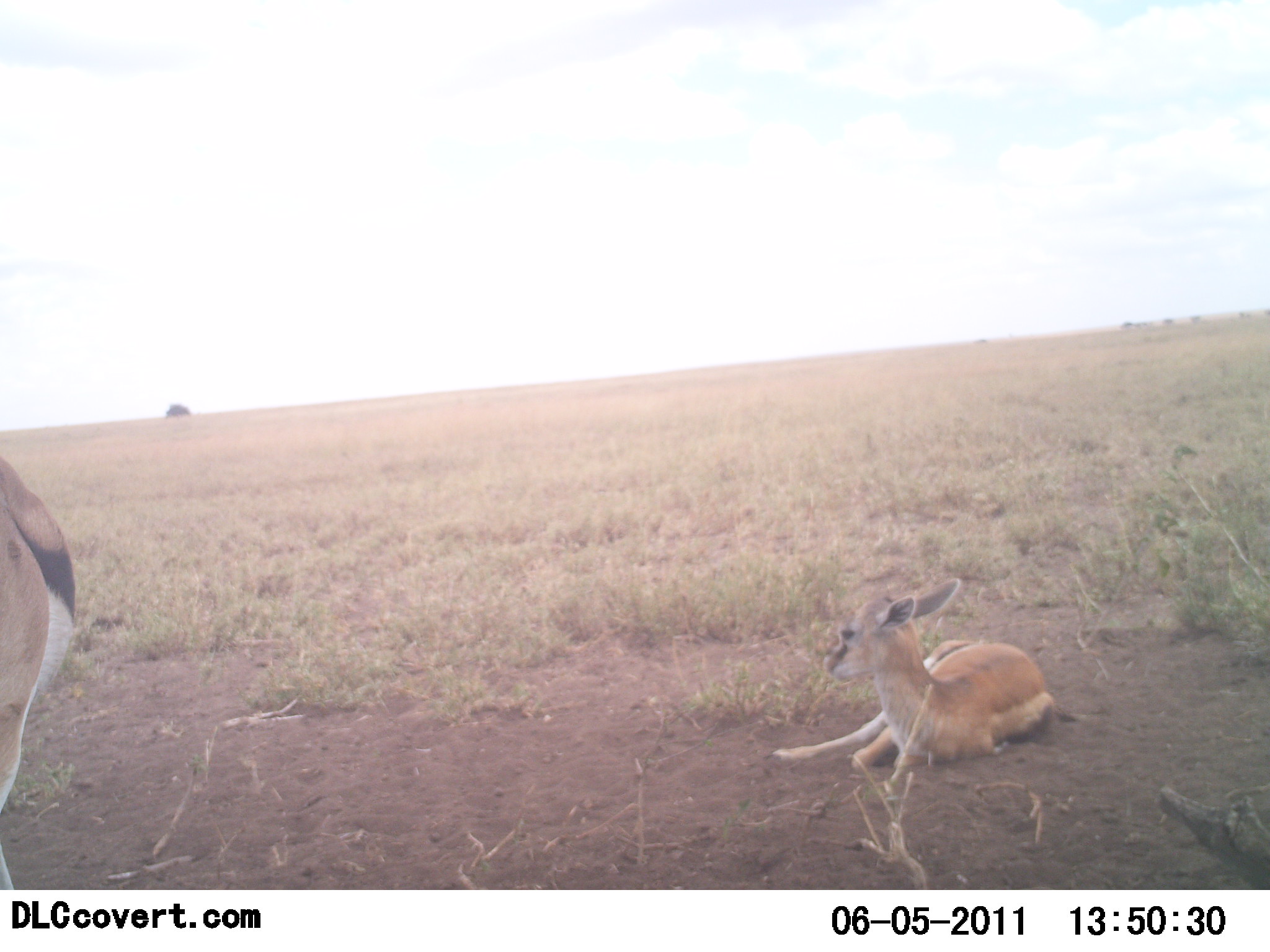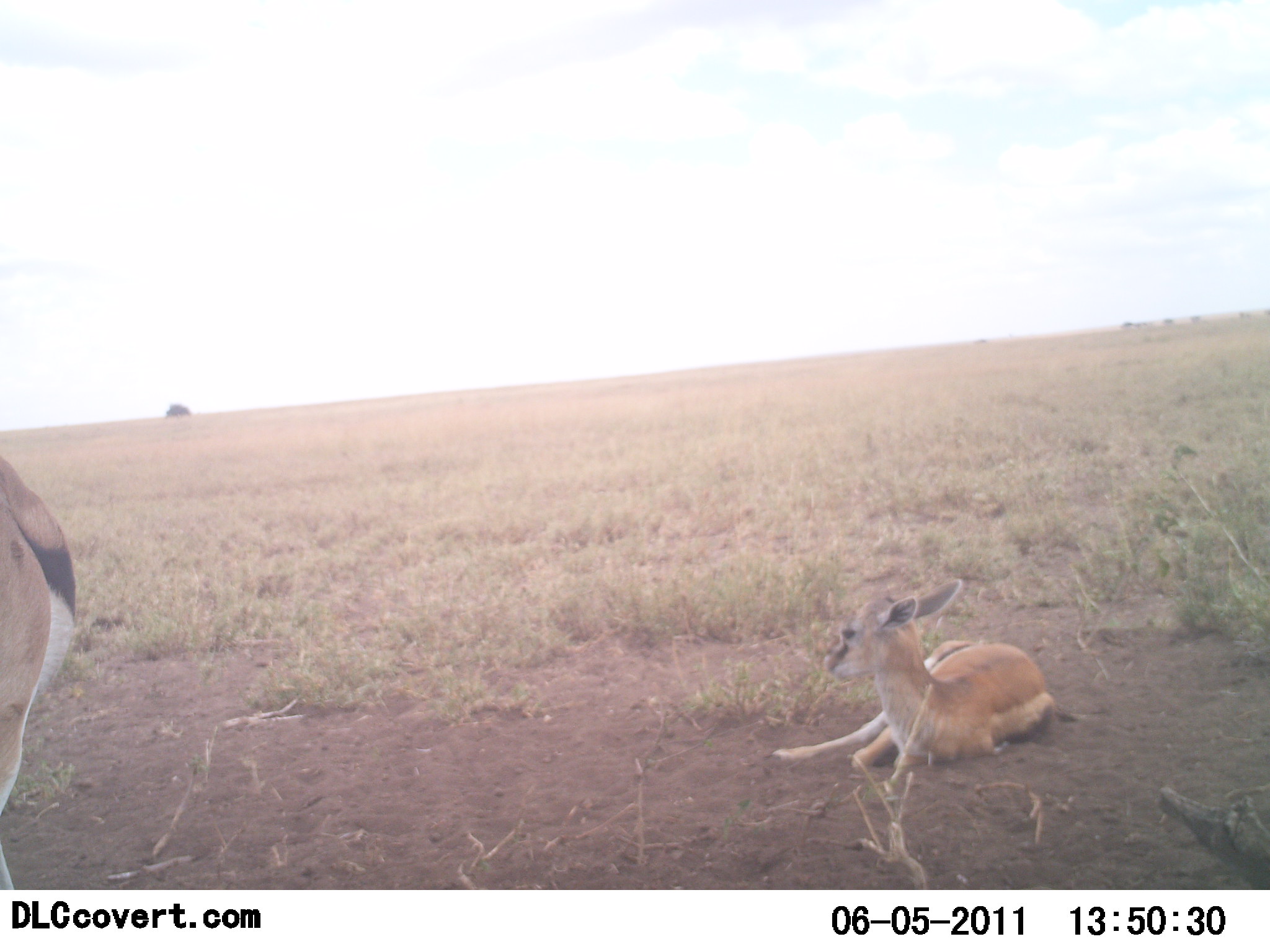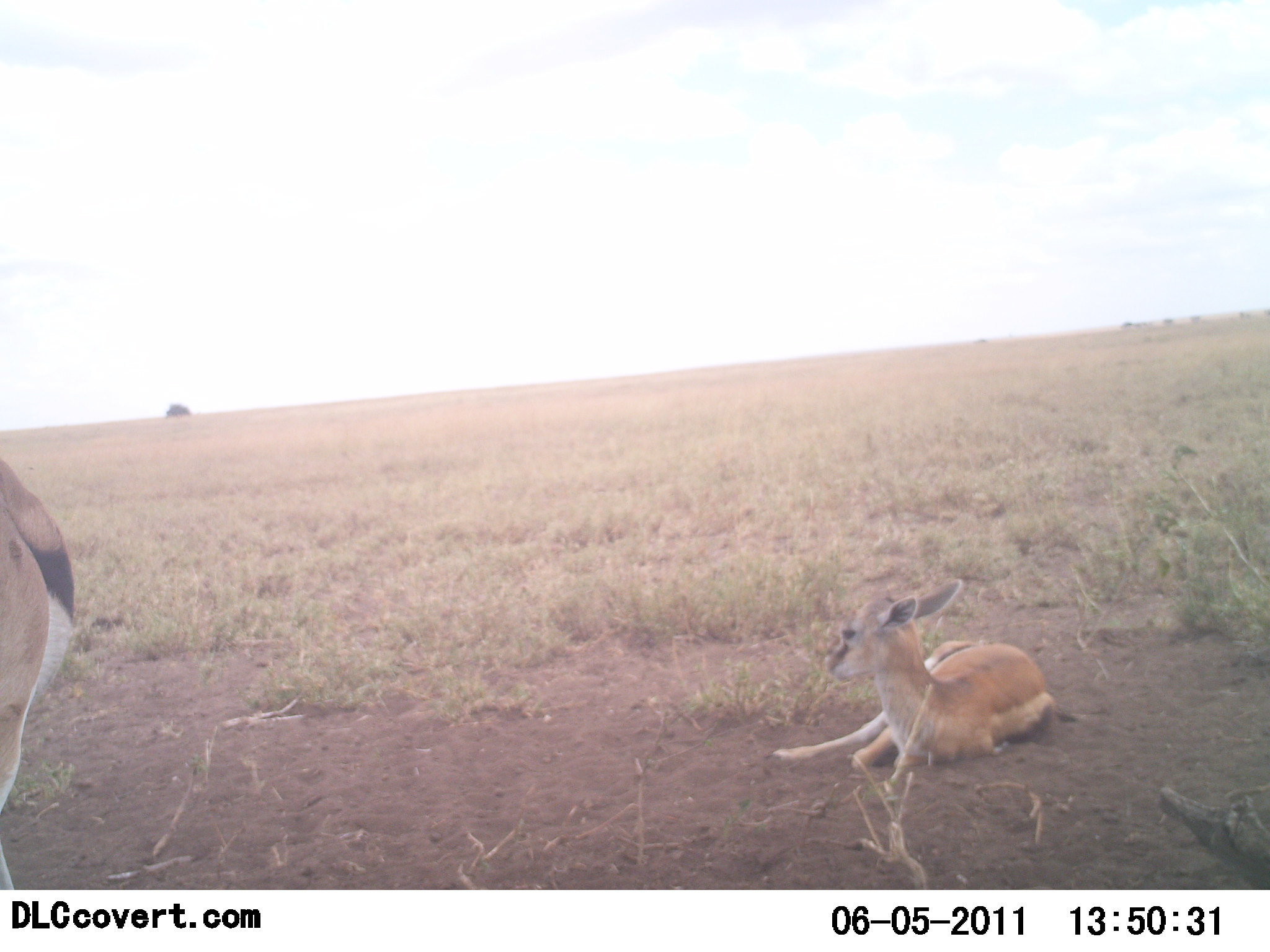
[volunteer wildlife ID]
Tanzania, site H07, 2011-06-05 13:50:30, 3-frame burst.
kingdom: Animalia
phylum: Chordata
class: Mammalia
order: Artiodactyla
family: Bovidae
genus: Eudorcas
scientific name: Eudorcas thomsonii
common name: thomson's gazelle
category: gazellethomsons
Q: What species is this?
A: Gazellethomsons (thomson's gazelle) (Eudorcas thomsonii).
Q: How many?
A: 2.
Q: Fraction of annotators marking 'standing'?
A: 60%.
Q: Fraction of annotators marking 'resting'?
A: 100%.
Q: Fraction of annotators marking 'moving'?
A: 0%.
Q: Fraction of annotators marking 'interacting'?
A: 0%.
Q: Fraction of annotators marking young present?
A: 70%.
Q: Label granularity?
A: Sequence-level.